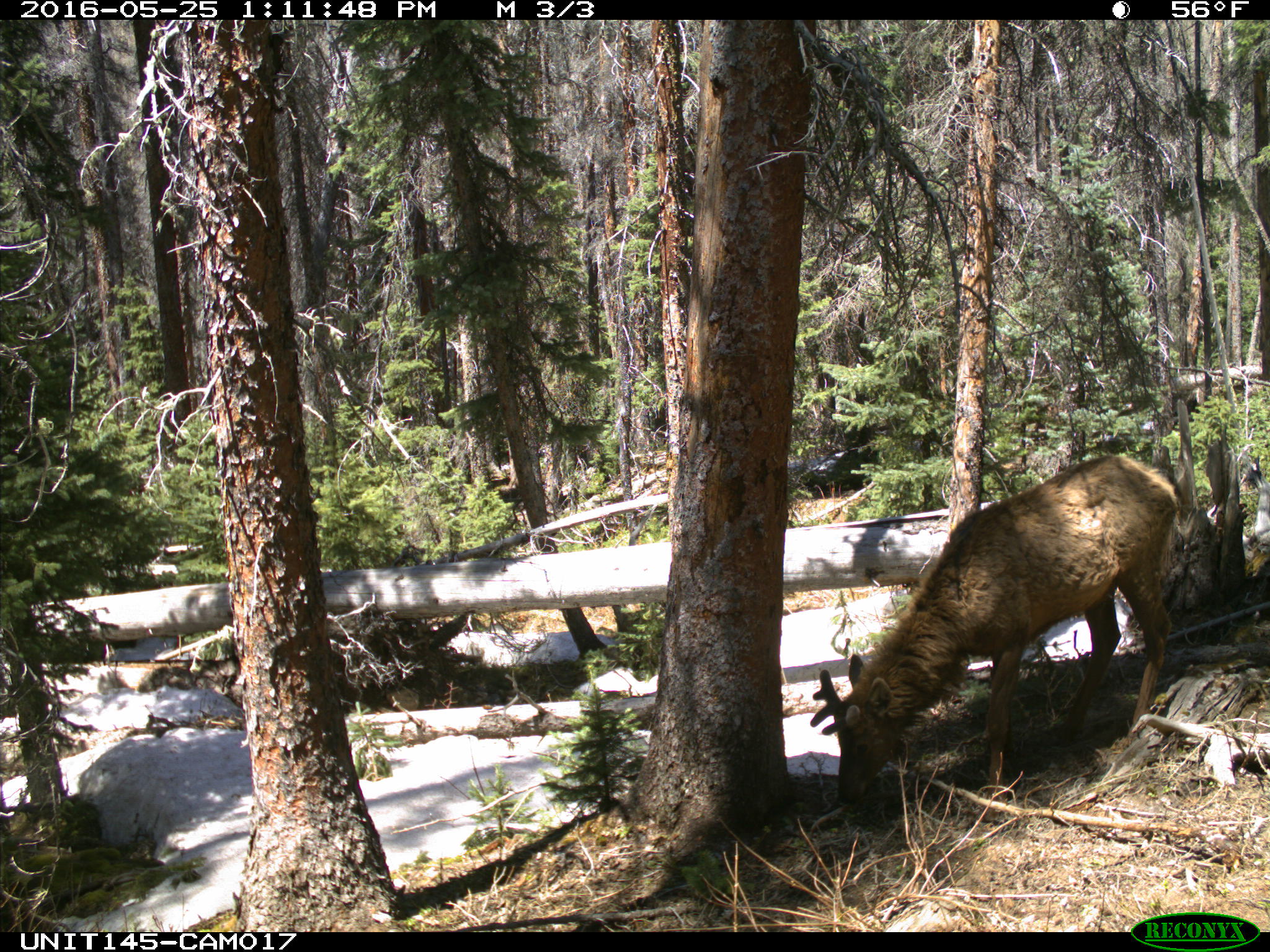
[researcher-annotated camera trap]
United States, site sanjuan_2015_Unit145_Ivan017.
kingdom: Animalia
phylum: Chordata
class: Mammalia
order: Artiodactyla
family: Cervidae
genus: Cervus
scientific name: Cervus elaphus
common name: red deer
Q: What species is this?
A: Cervus elaphus (red deer).